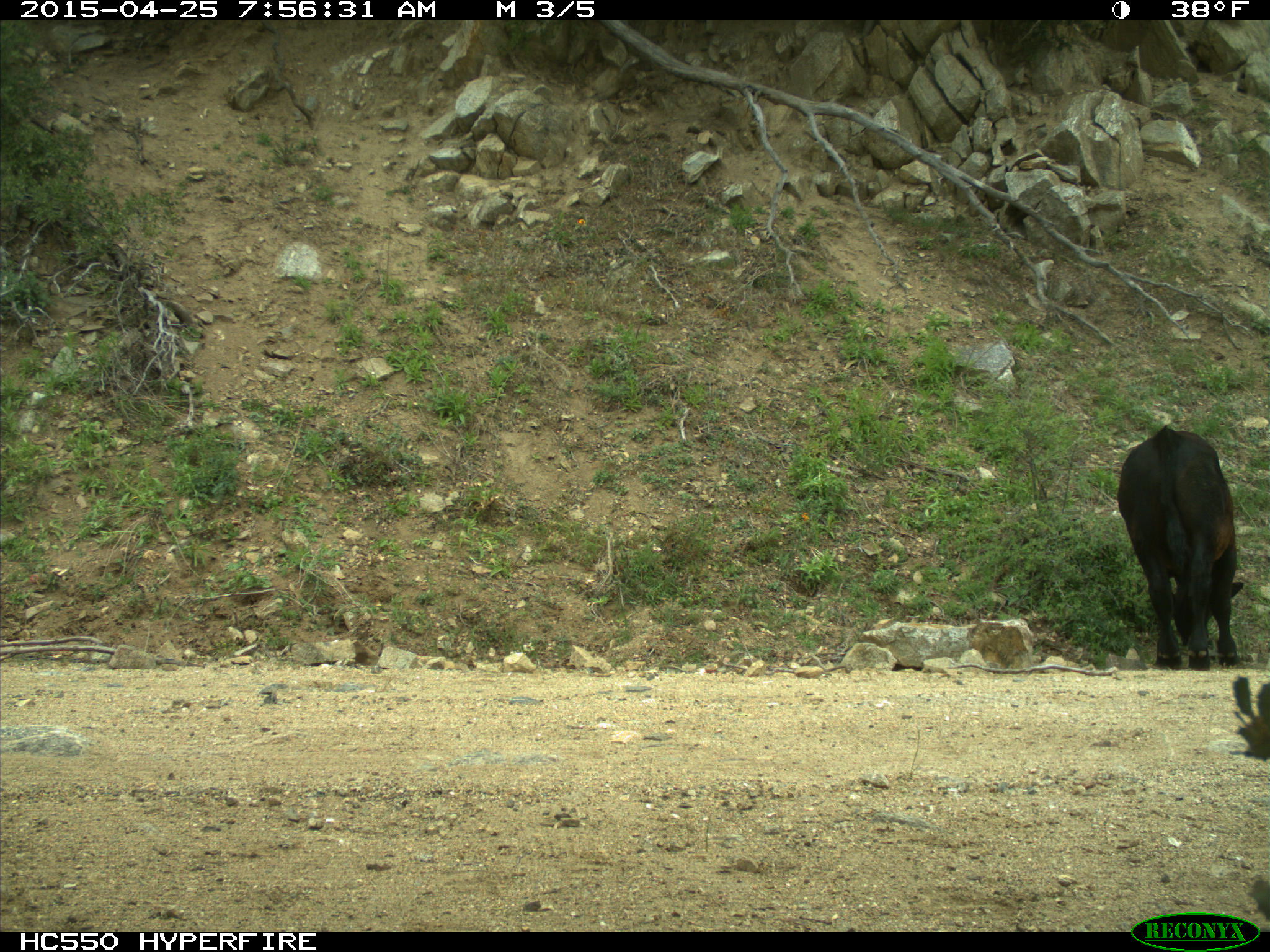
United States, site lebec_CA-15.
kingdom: Animalia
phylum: Chordata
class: Mammalia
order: Artiodactyla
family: Bovidae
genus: Bos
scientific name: Bos taurus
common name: domestic cow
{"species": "Bos taurus (domestic cow)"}